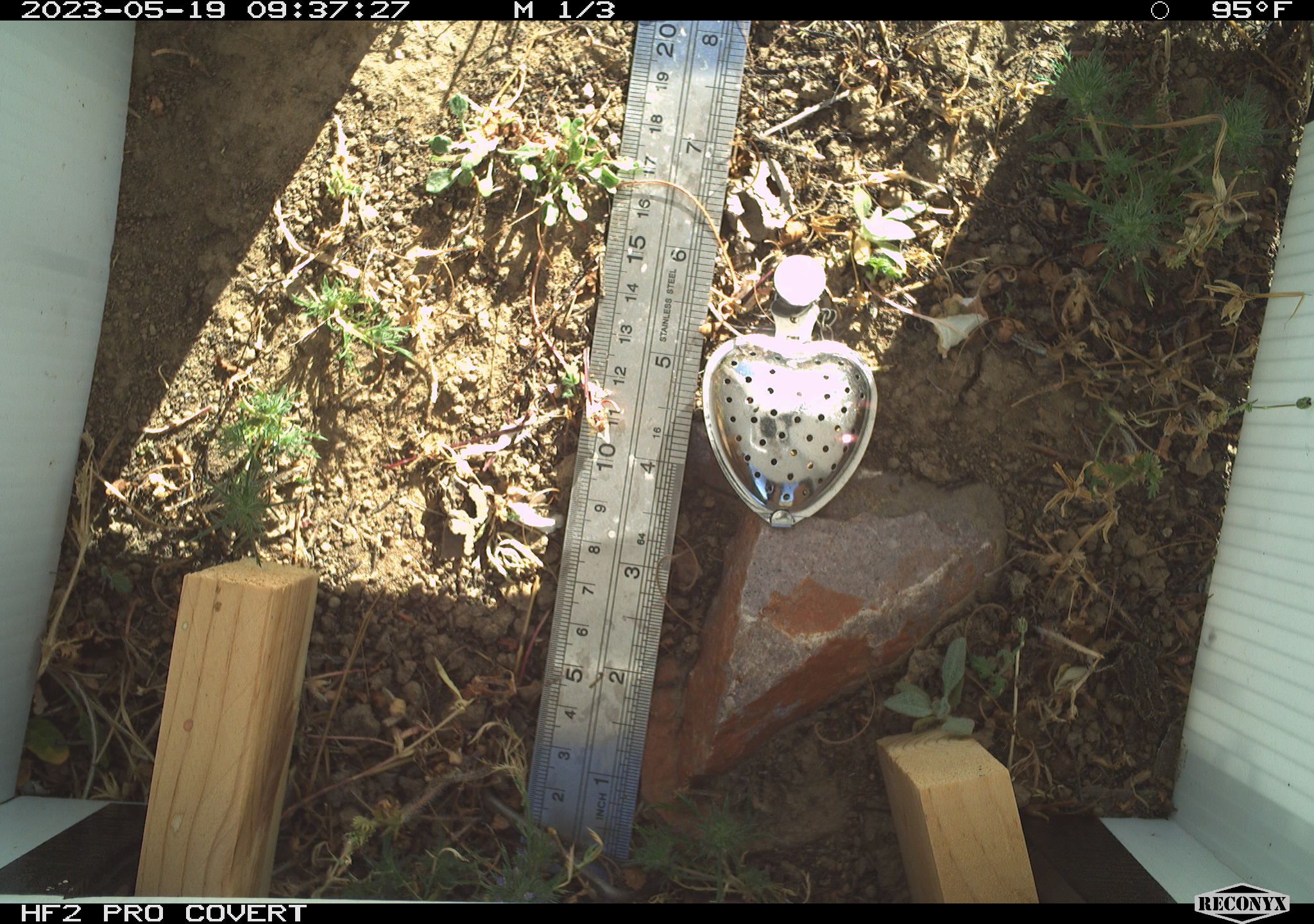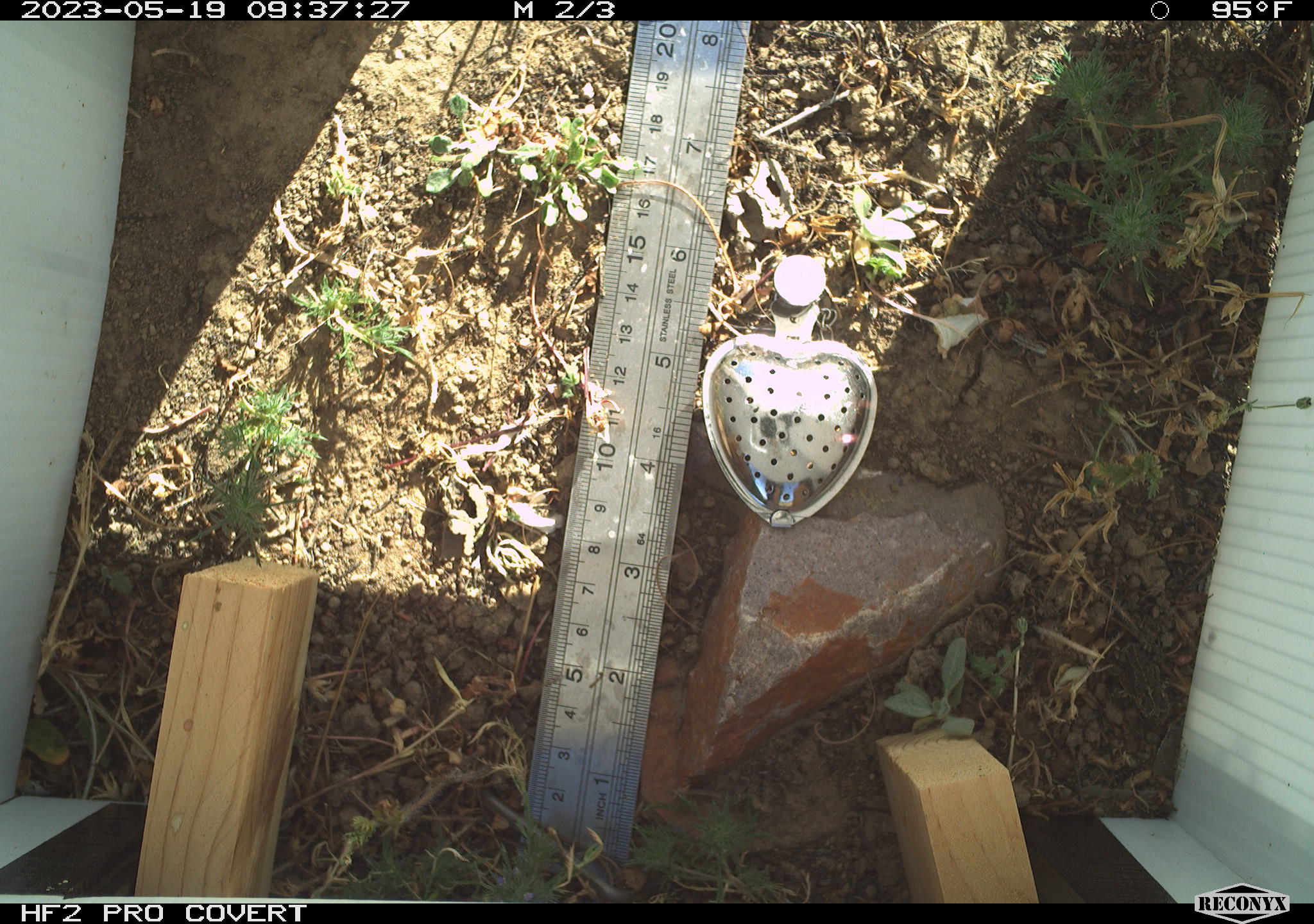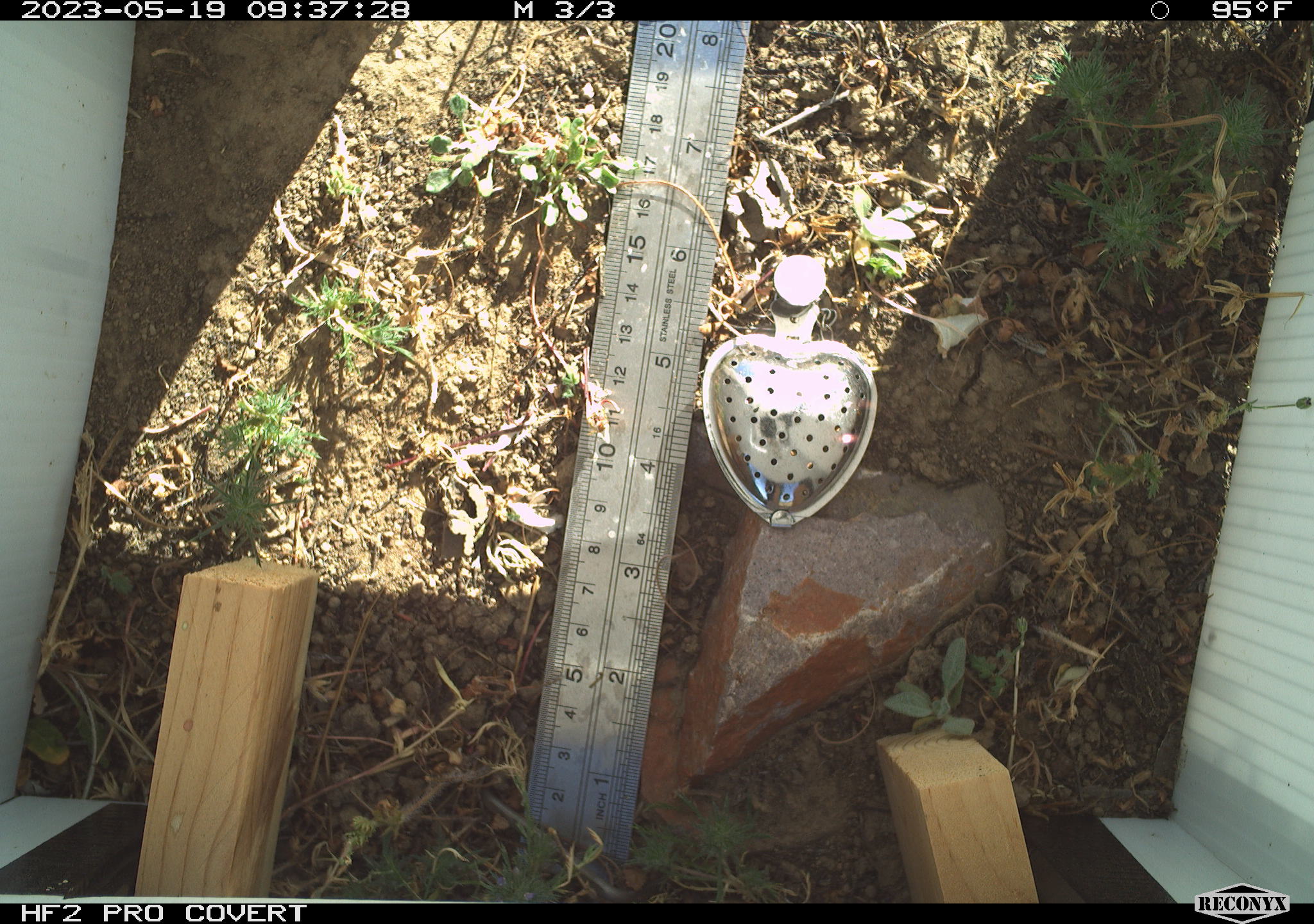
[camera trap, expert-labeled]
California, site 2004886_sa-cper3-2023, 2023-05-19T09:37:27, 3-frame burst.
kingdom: Animalia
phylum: Chordata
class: Amphibia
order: Anura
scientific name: Anura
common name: frogs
Frogs (Anura).